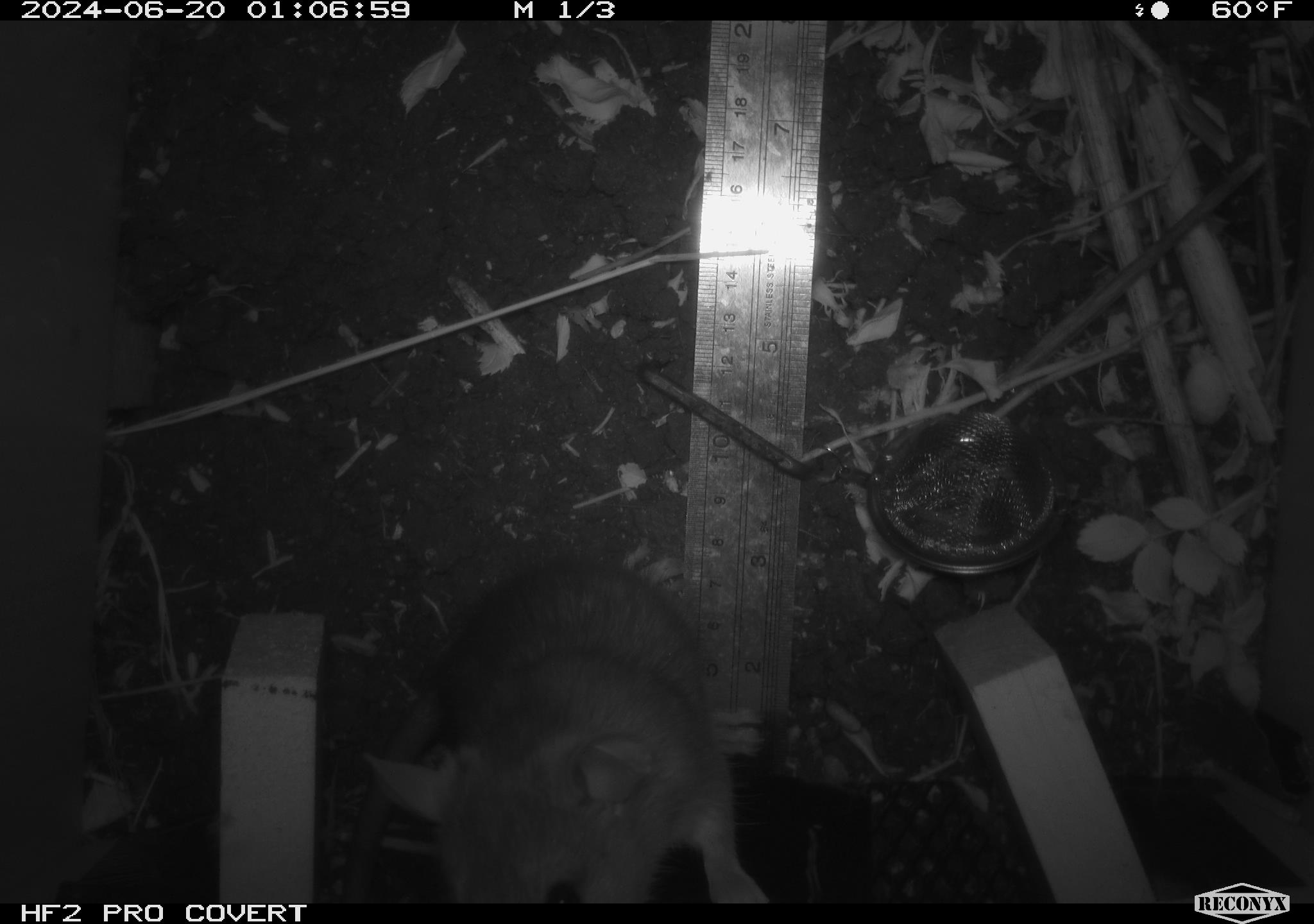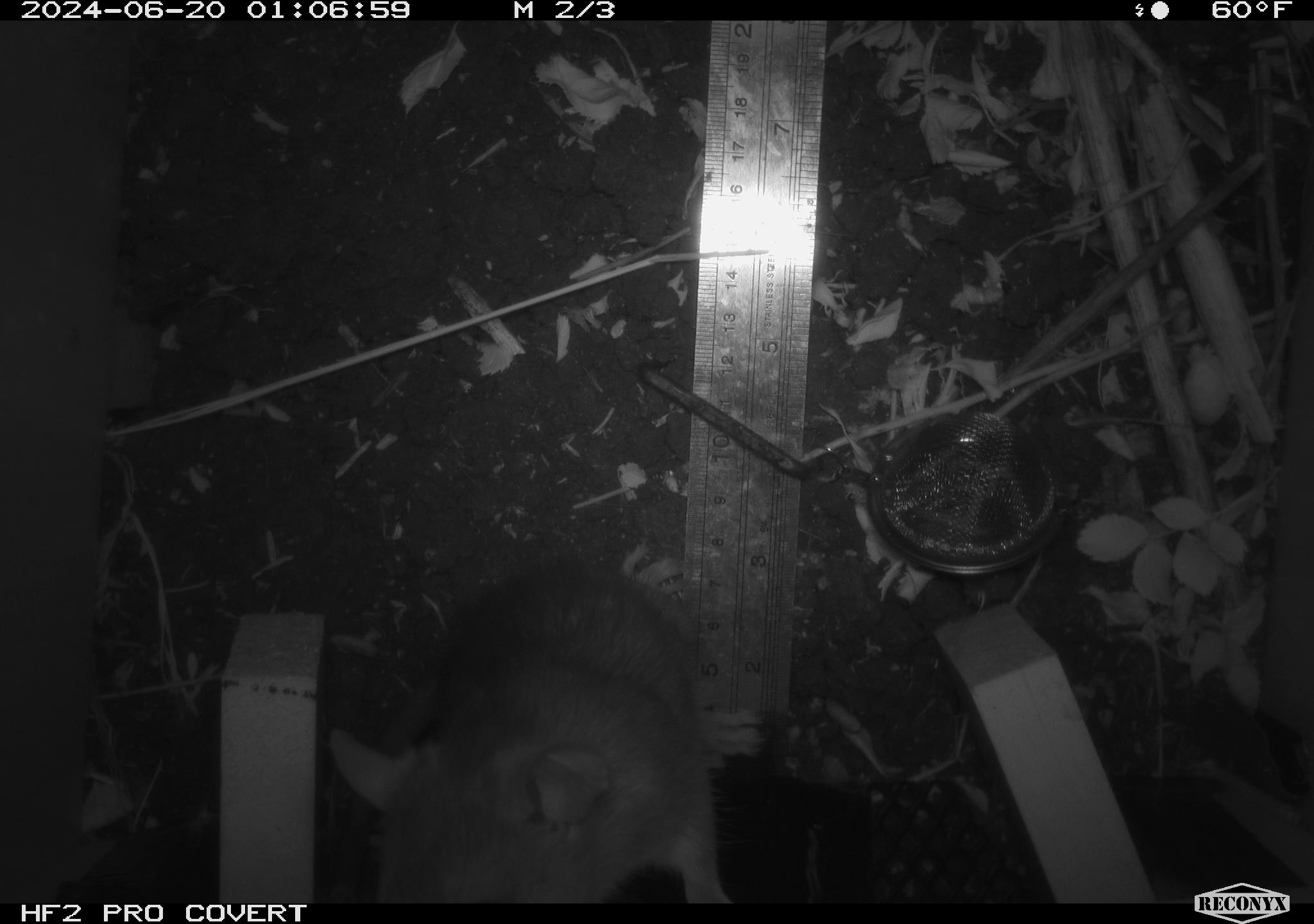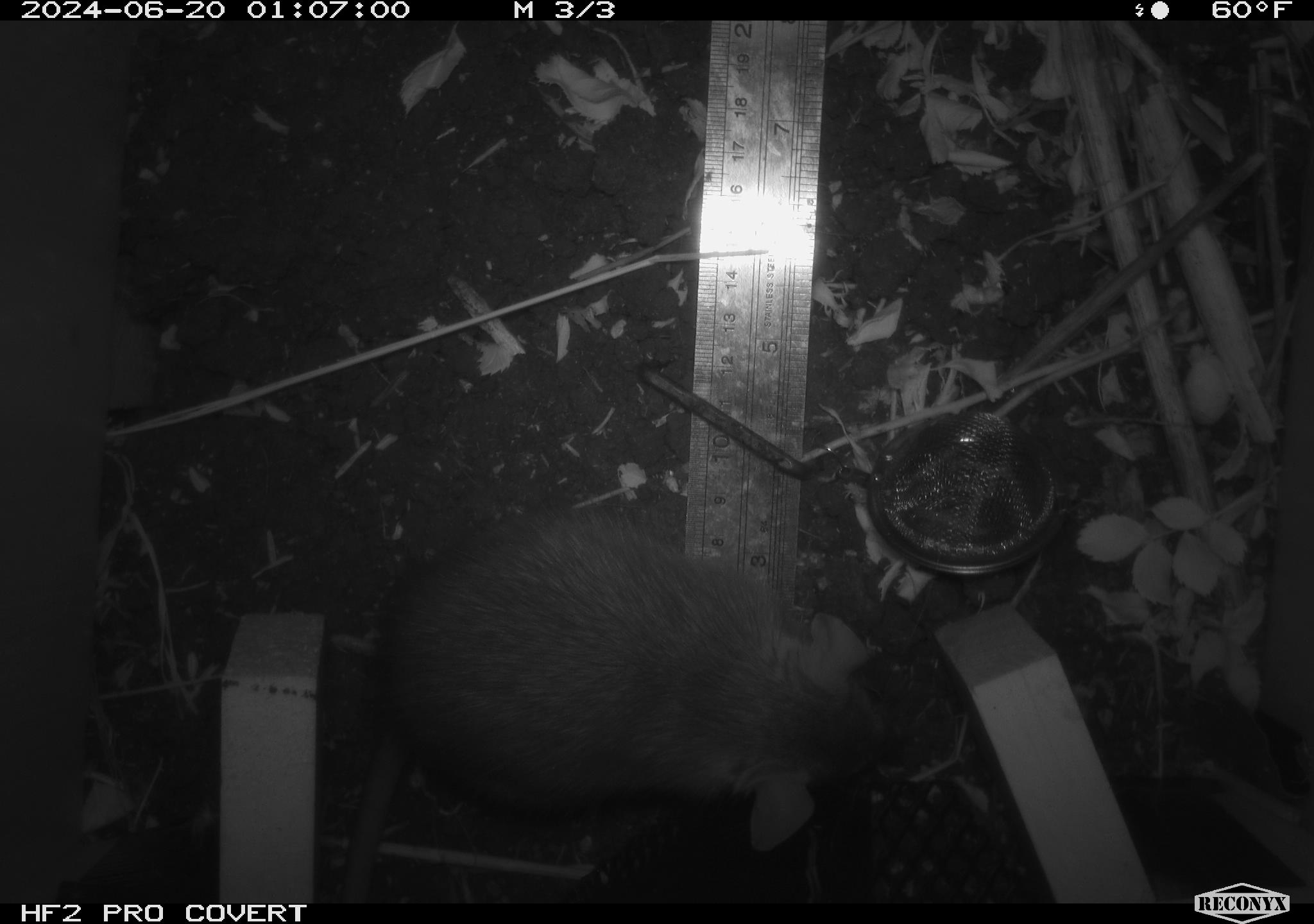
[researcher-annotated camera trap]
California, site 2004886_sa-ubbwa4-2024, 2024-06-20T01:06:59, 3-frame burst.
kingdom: Animalia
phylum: Chordata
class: Mammalia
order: Rodentia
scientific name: Rodentia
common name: woodrat or rat or mouse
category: woodrat or rat or mouse species